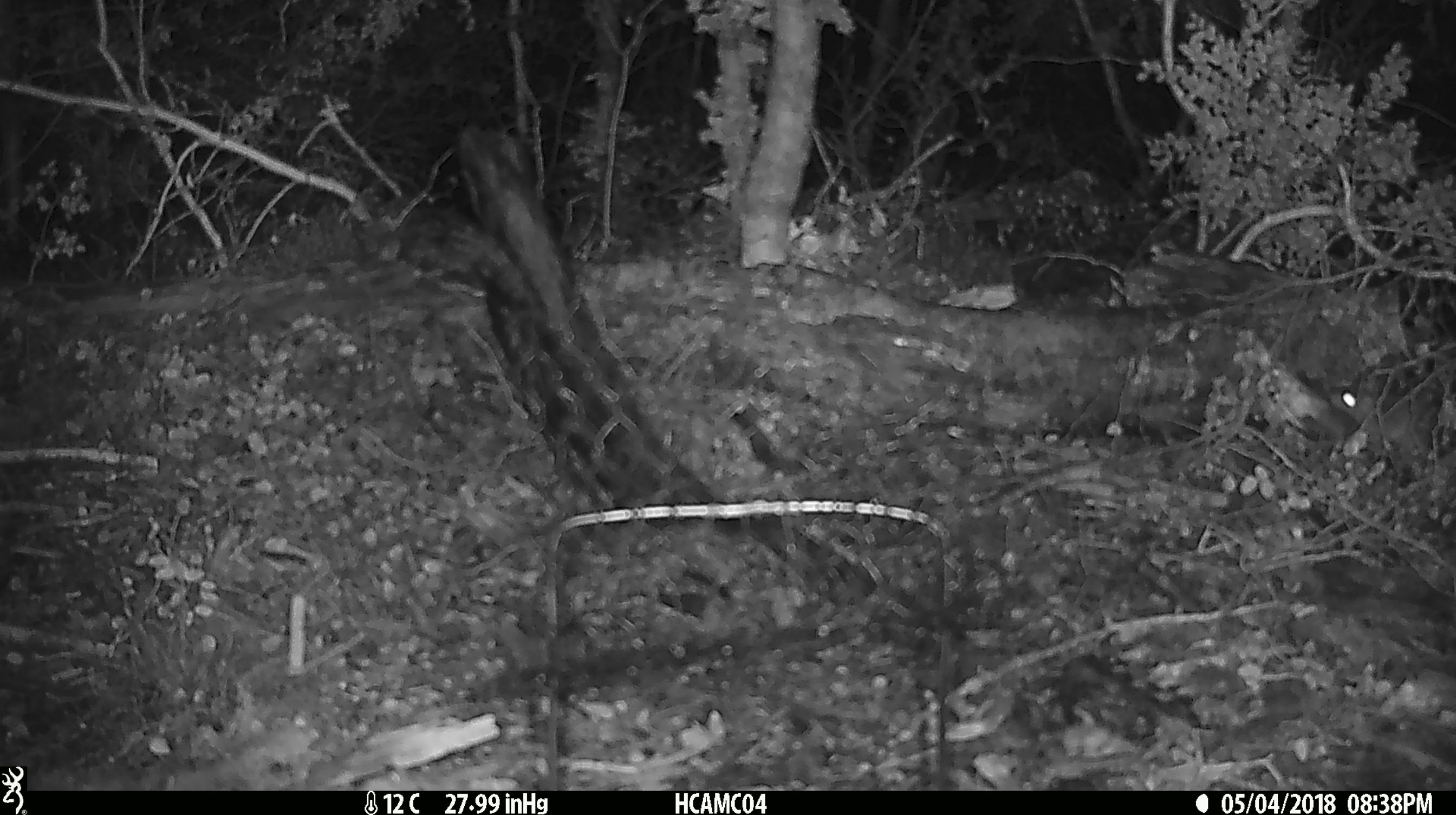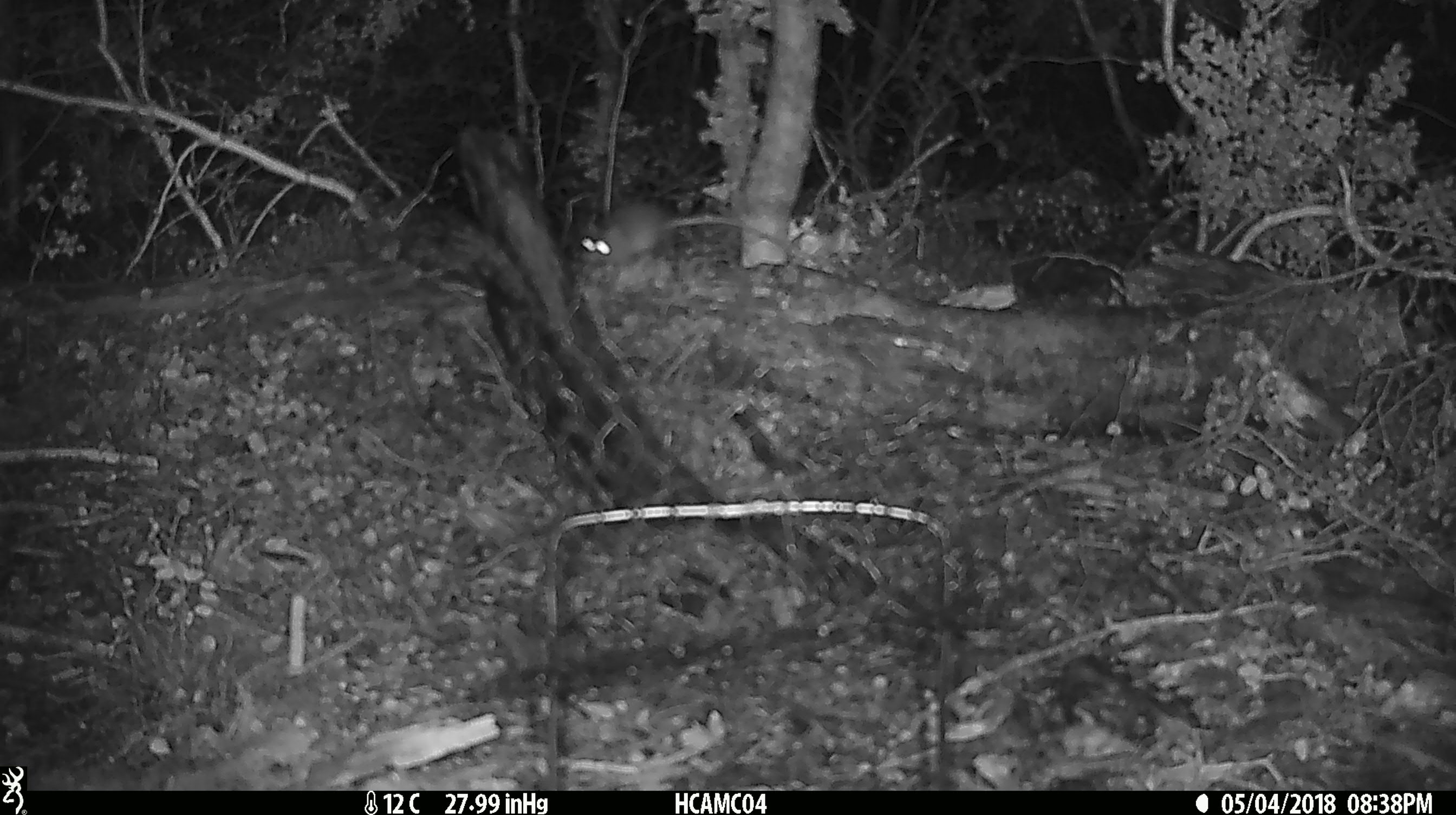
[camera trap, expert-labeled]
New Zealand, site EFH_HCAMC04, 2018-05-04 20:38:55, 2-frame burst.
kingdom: Animalia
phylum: Chordata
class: Mammalia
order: Rodentia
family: Muridae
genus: Mus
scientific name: Mus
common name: mouse